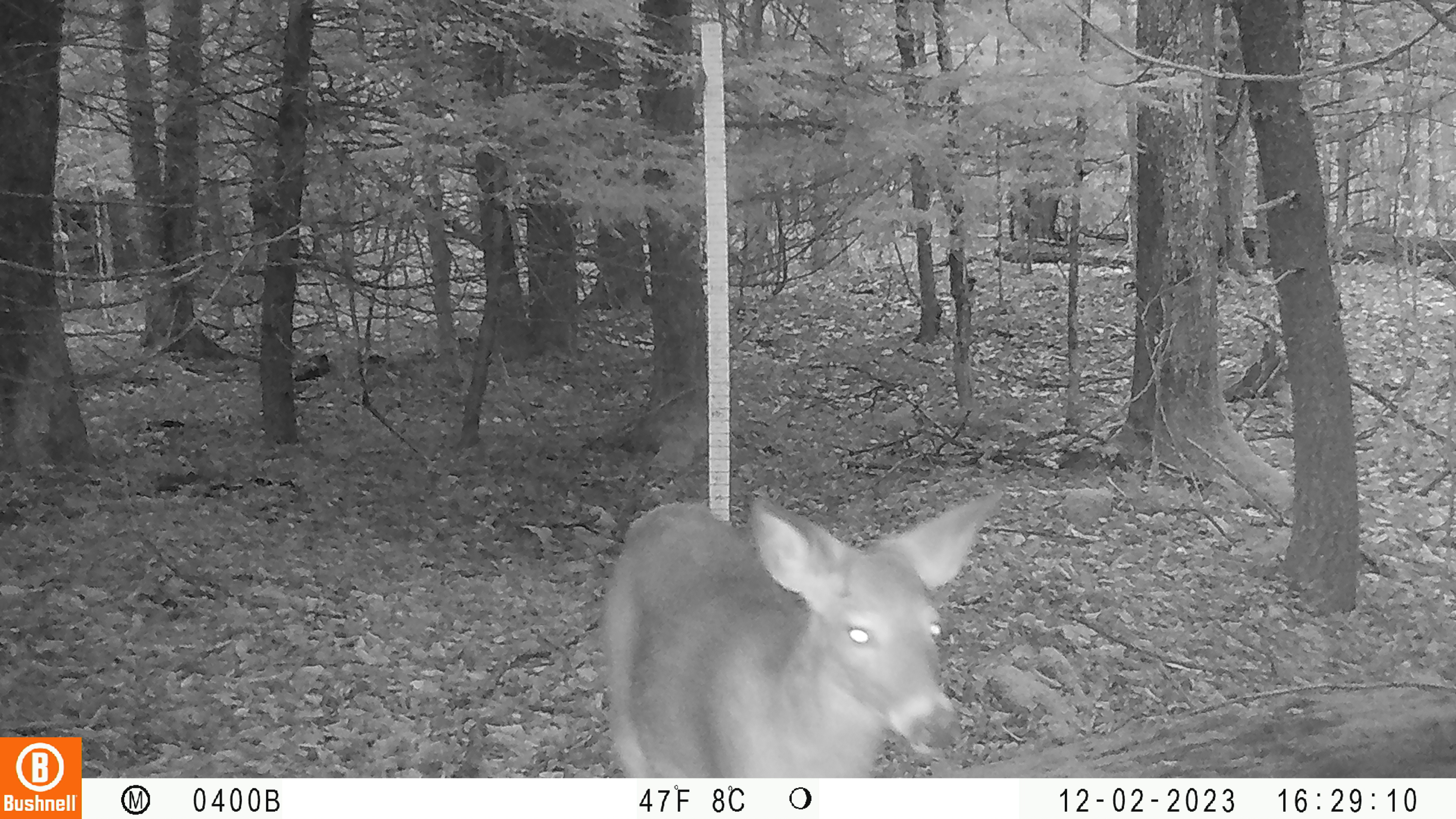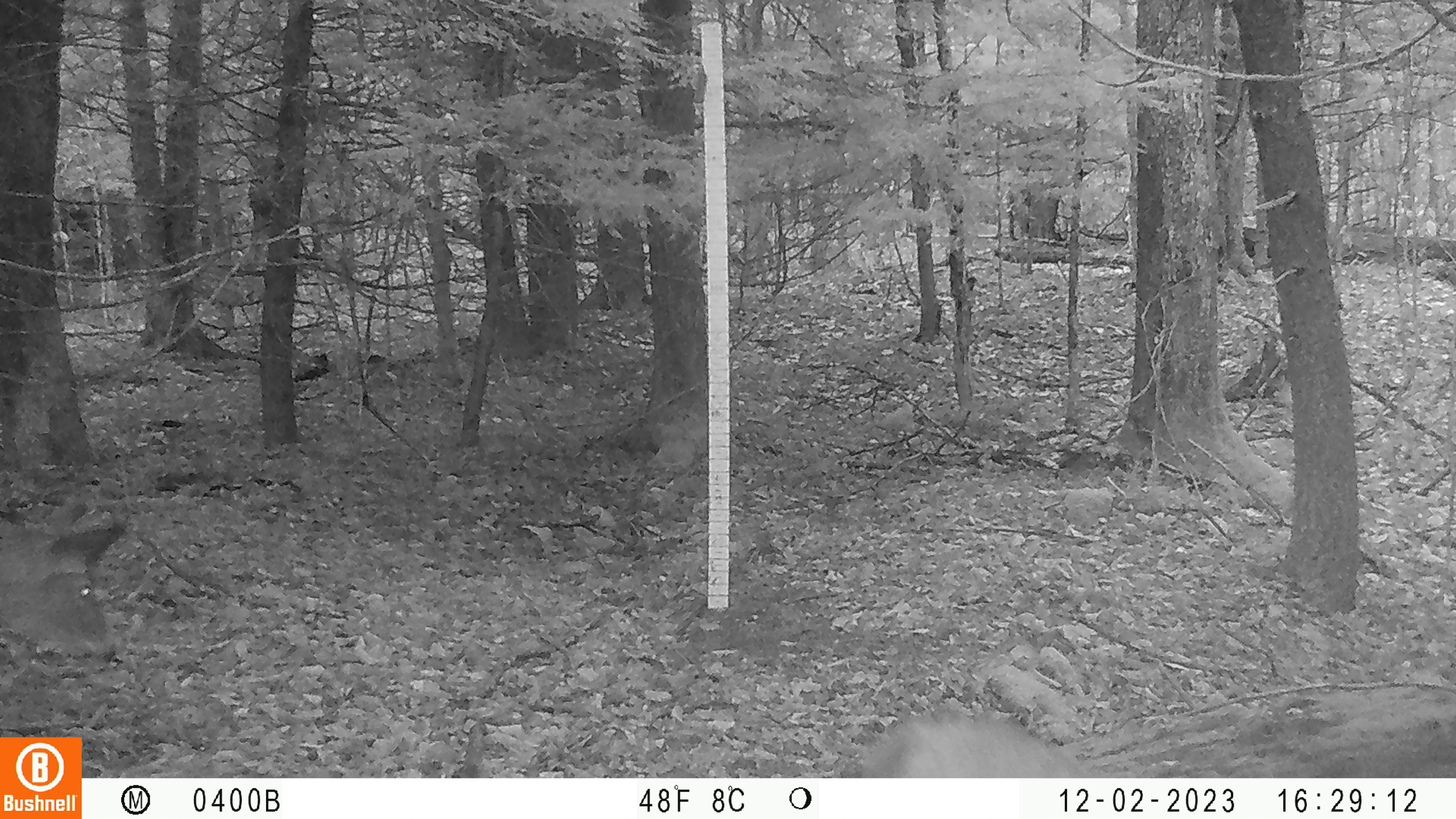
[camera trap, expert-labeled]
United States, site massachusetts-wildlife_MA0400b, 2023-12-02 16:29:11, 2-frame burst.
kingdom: Animalia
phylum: Chordata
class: Mammalia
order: Artiodactyla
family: Cervidae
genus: Odocoileus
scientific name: Odocoileus virginianus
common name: white-tailed deer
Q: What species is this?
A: White-tailed deer (Odocoileus virginianus).